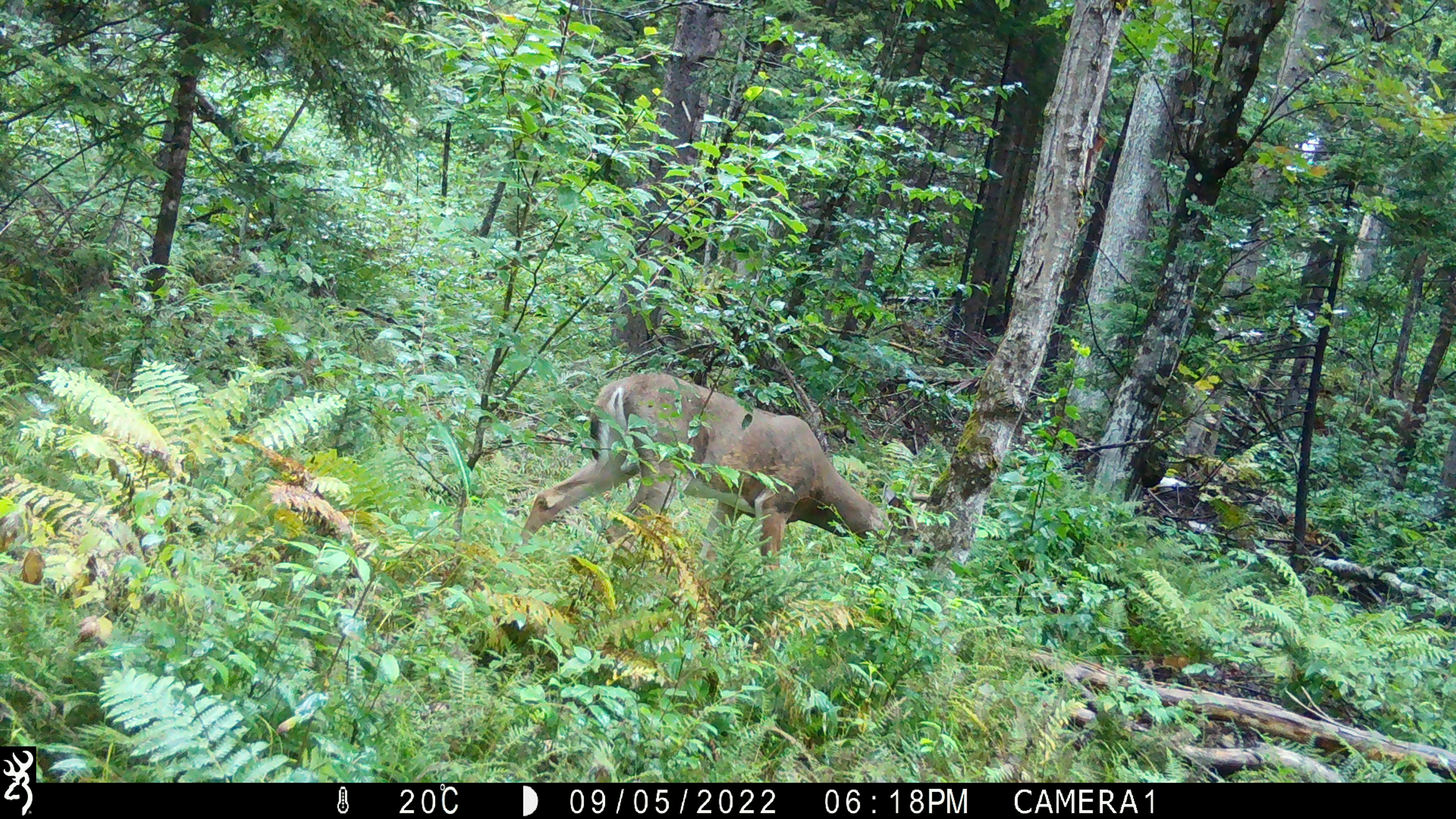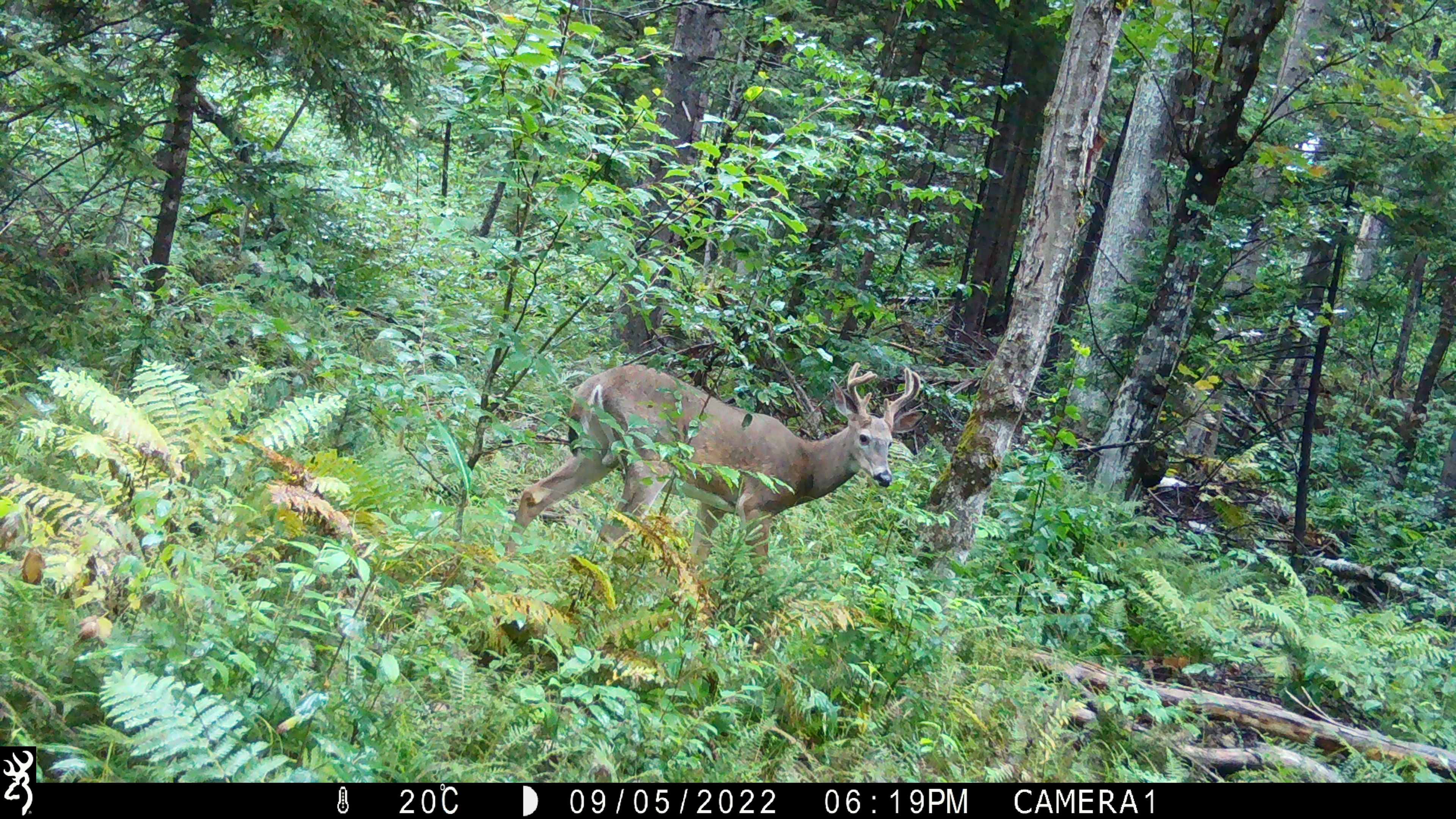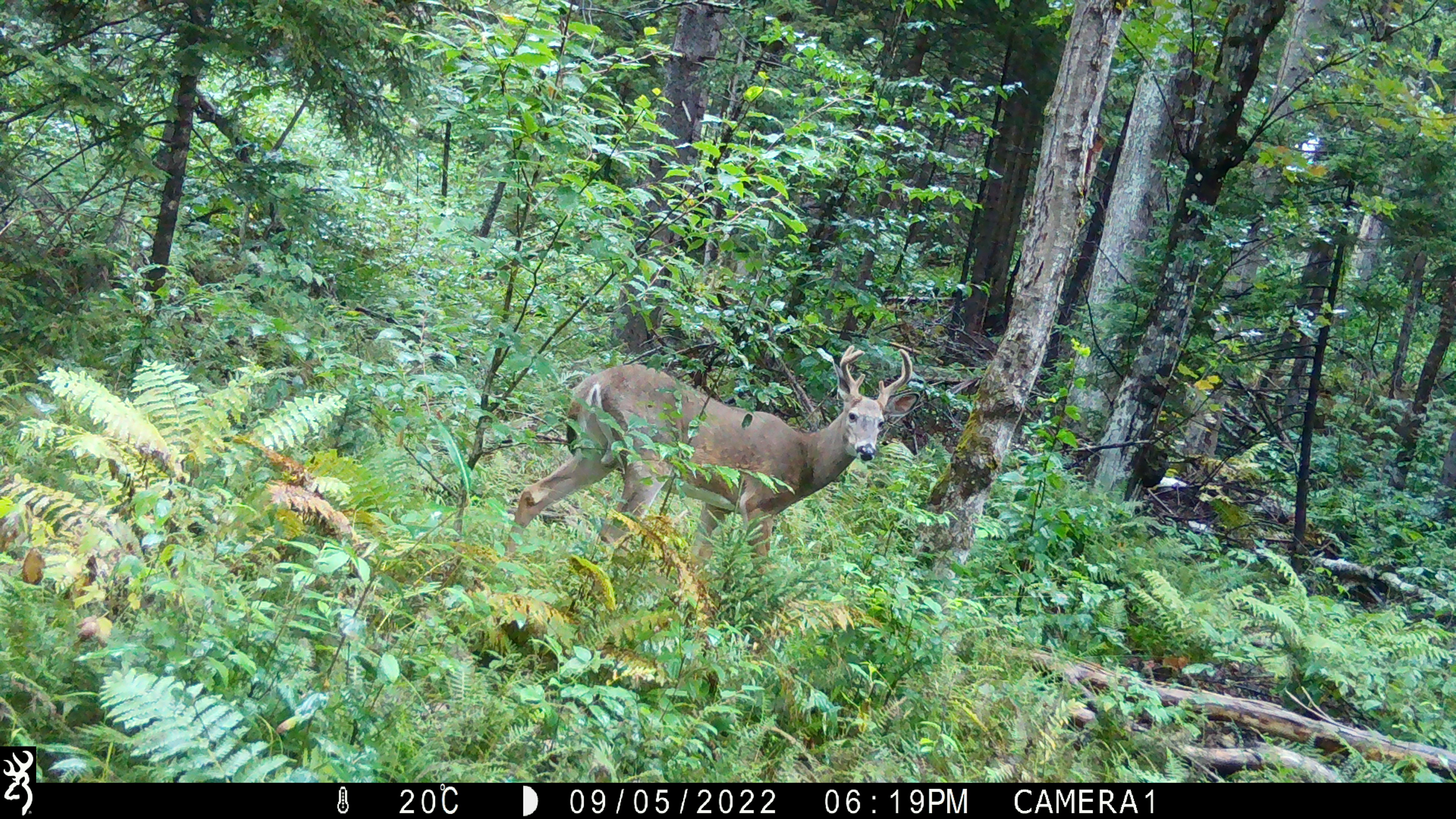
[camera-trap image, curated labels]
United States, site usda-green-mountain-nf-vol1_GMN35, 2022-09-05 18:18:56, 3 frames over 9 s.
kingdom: Animalia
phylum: Chordata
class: Mammalia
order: Artiodactyla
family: Cervidae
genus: Odocoileus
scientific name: Odocoileus virginianus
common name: white-tailed deer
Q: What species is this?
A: White-tailed deer (Odocoileus virginianus).